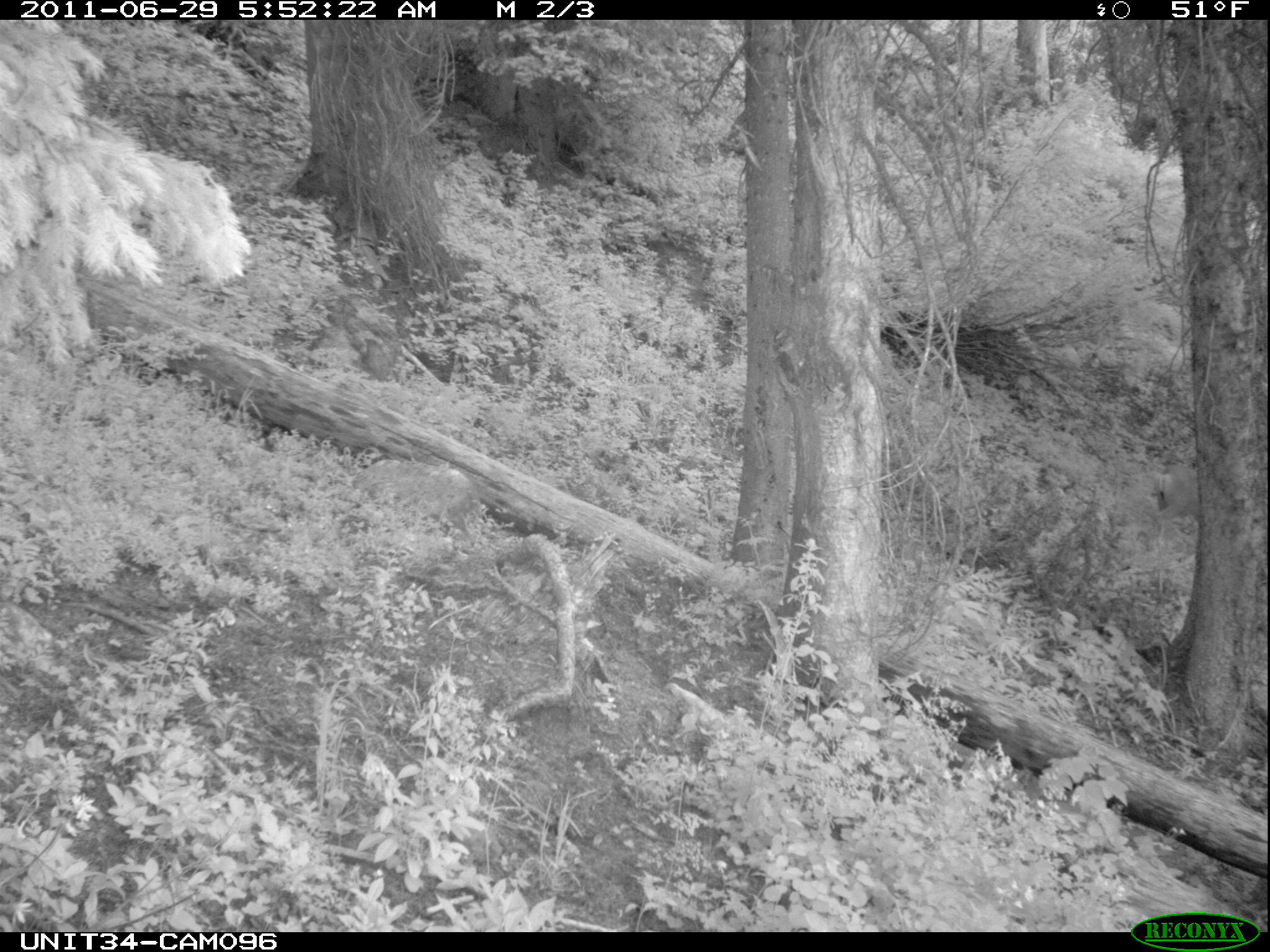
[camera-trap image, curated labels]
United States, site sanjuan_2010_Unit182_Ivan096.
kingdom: Animalia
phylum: Chordata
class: Mammalia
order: Artiodactyla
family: Cervidae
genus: Odocoileus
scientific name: Odocoileus hemionus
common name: mule deer